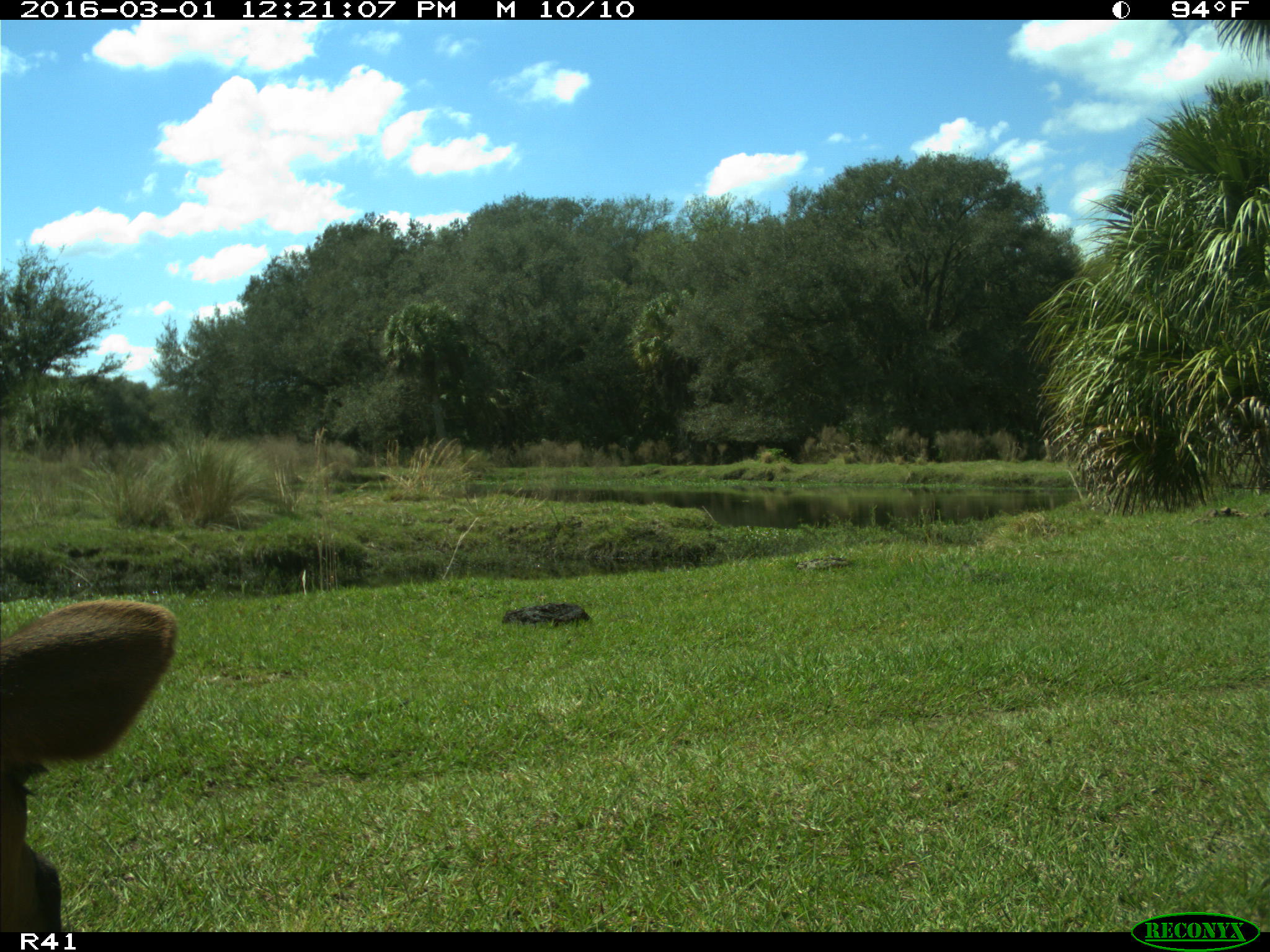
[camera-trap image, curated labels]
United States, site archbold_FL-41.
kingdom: Animalia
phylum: Chordata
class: Mammalia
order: Artiodactyla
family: Bovidae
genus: Bos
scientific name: Bos taurus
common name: domestic cow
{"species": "Bos taurus (domestic cow)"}